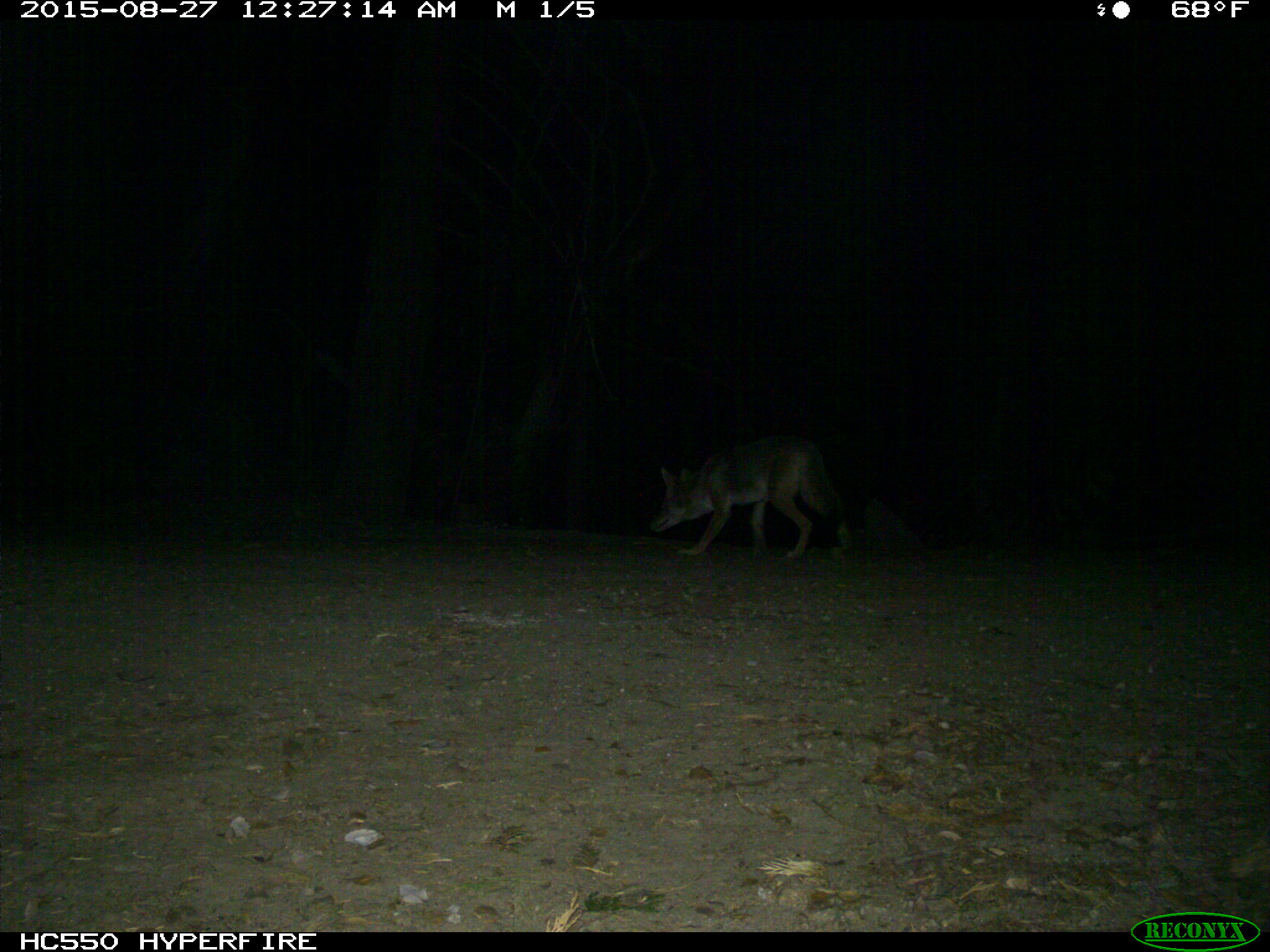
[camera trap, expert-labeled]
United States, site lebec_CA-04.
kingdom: Animalia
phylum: Chordata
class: Mammalia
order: Carnivora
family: Canidae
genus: Canis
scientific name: Canis latrans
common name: coyote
Canis latrans (coyote).